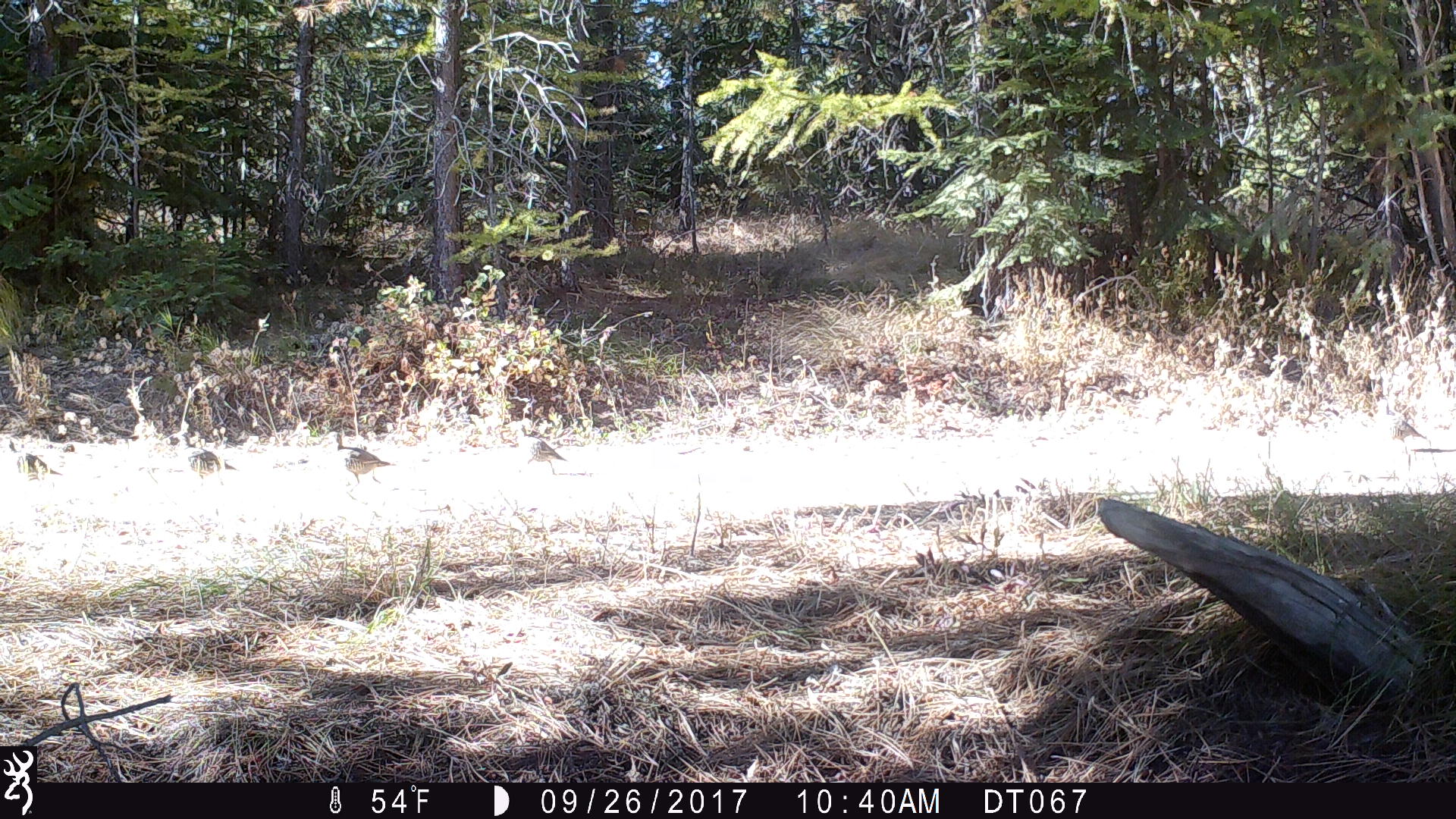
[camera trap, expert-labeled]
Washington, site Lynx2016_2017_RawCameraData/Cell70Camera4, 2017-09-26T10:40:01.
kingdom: Animalia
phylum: Chordata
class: Aves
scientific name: Aves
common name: birds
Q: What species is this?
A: Aves (birds).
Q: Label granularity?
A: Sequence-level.